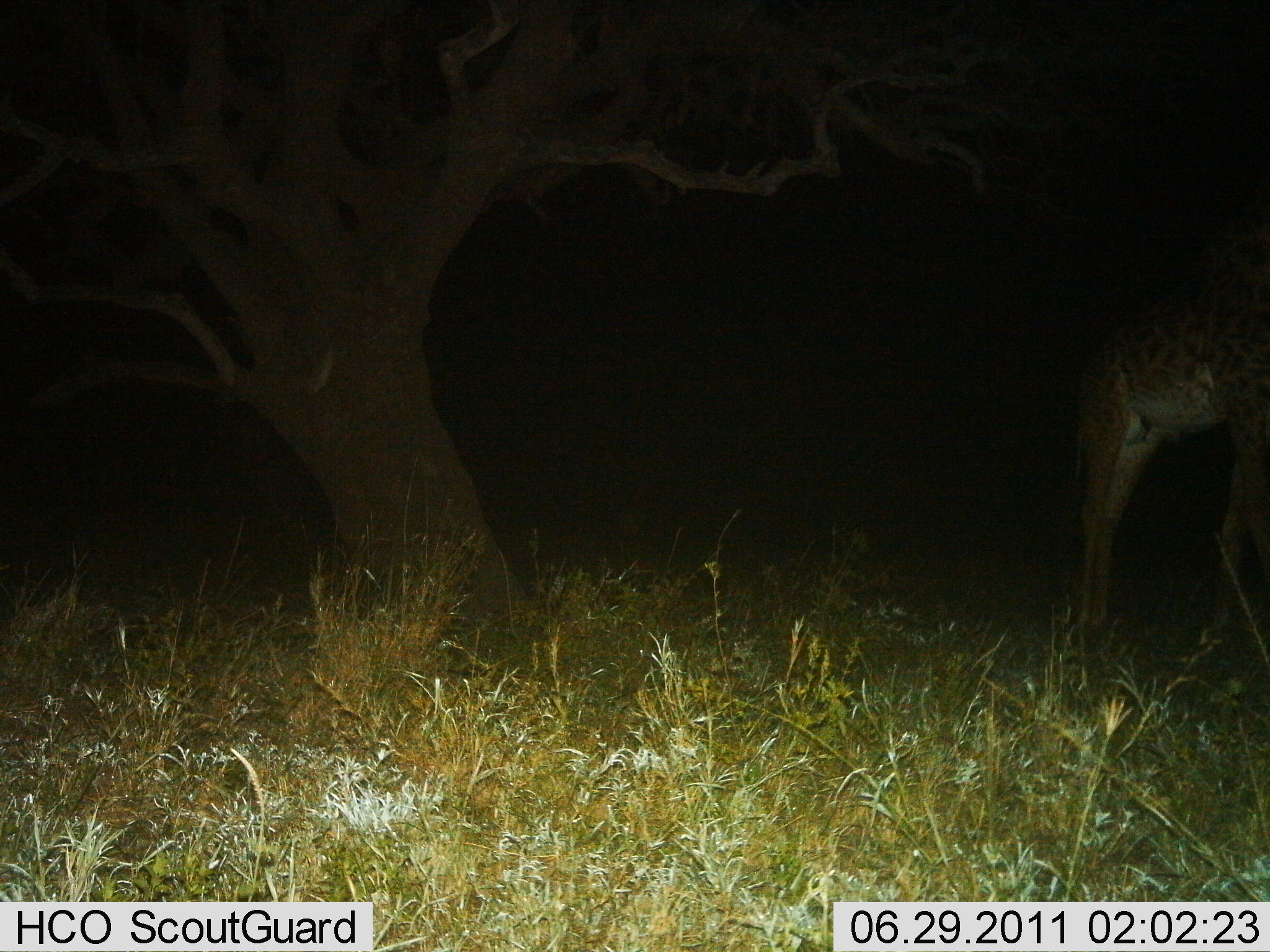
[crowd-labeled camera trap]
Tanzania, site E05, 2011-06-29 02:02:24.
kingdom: Animalia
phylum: Chordata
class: Mammalia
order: Artiodactyla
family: Giraffidae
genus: Giraffa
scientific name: Giraffa camelopardalis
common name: giraffe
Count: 1.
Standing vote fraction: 90%.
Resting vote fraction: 0%.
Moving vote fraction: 10%.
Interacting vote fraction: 0%.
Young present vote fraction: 0%.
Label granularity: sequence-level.